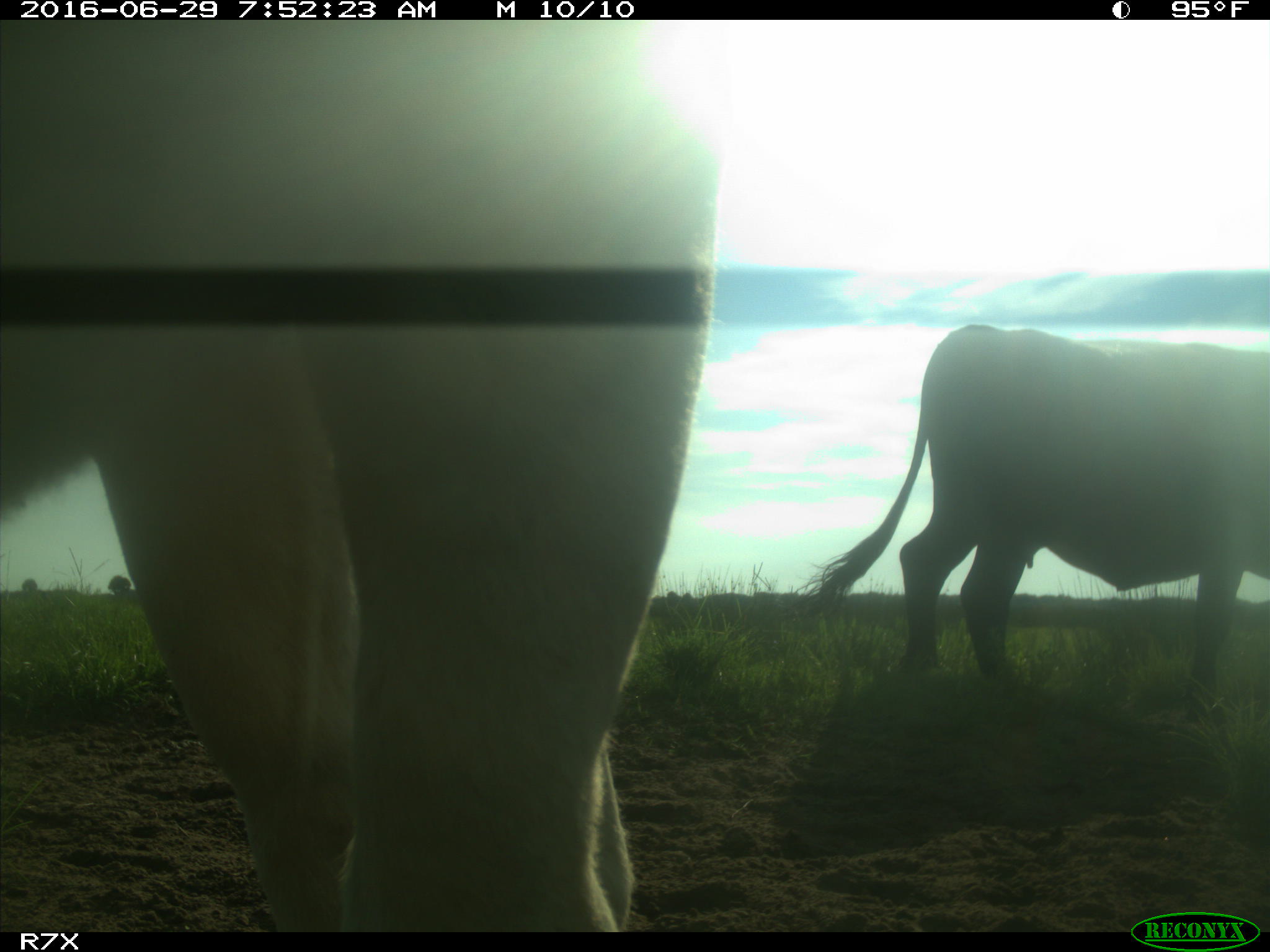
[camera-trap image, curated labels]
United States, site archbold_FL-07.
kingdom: Animalia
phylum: Chordata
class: Mammalia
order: Artiodactyla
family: Bovidae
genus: Bos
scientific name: Bos taurus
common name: domestic cow